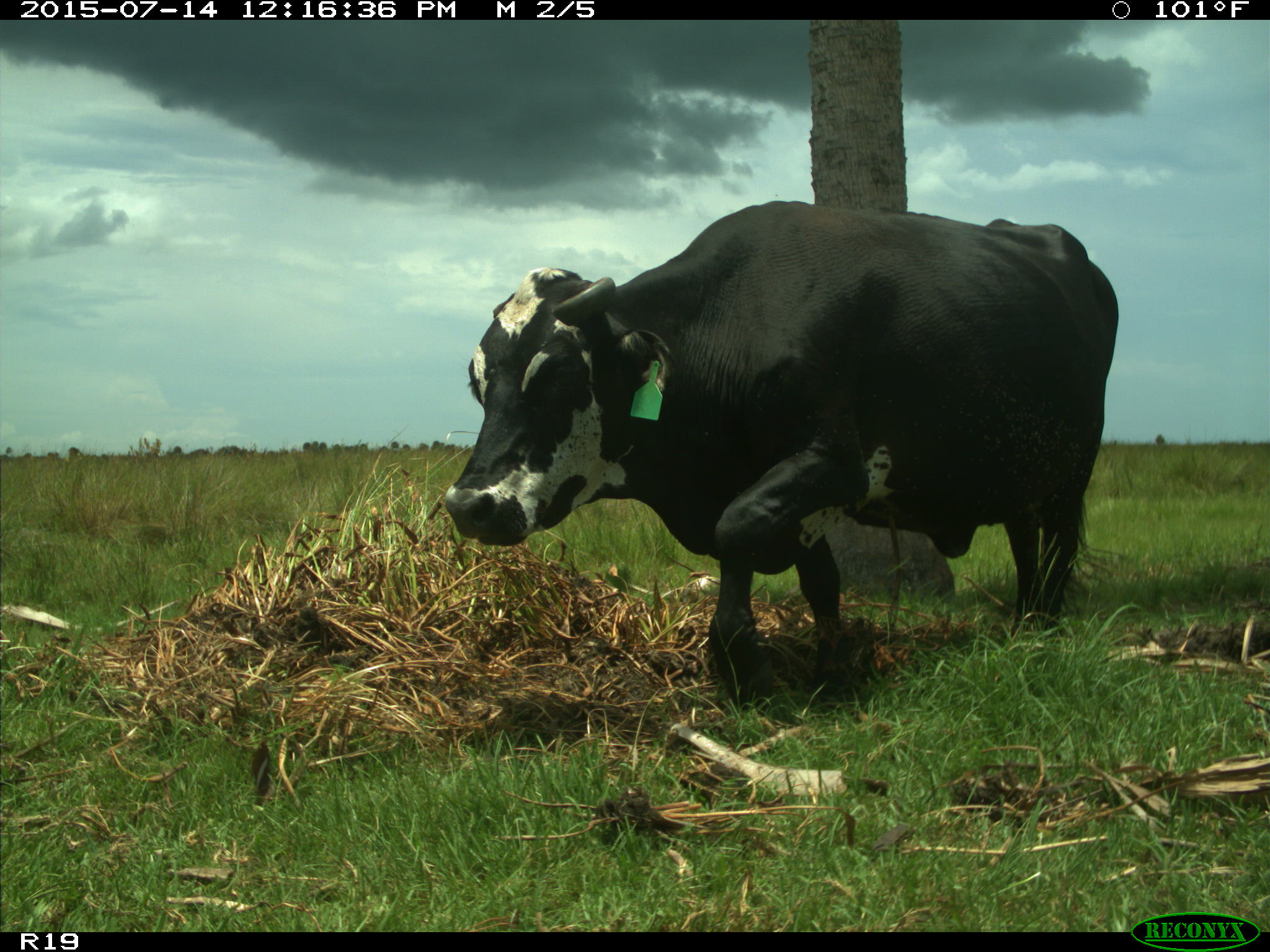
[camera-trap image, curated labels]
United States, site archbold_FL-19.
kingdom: Animalia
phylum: Chordata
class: Mammalia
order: Artiodactyla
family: Bovidae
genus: Bos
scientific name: Bos taurus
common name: domestic cow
Bos taurus (domestic cow).